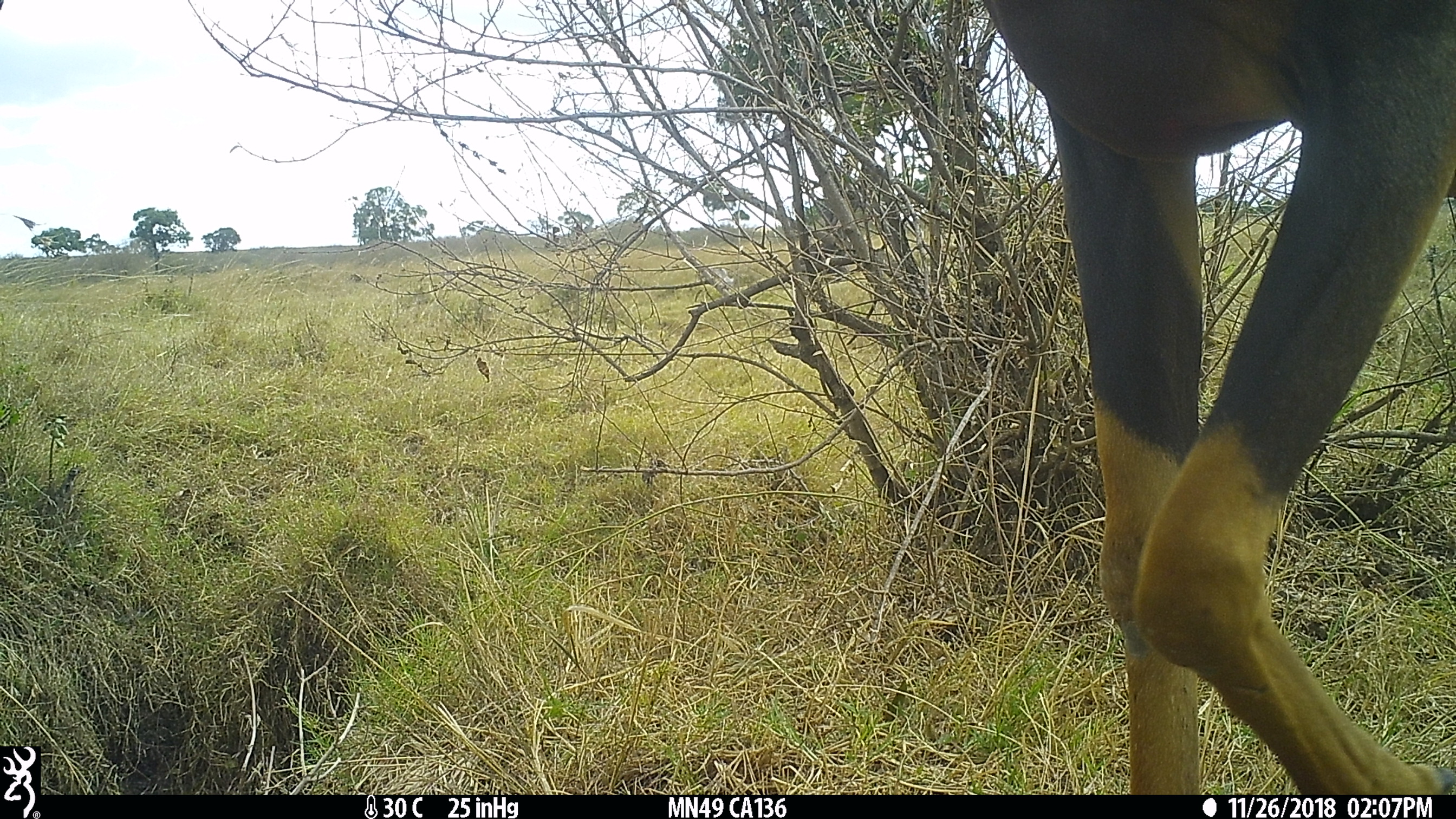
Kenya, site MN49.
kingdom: Animalia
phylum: Chordata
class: Mammalia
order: Artiodactyla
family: Bovidae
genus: Damaliscus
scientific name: Damaliscus lunatus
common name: topi